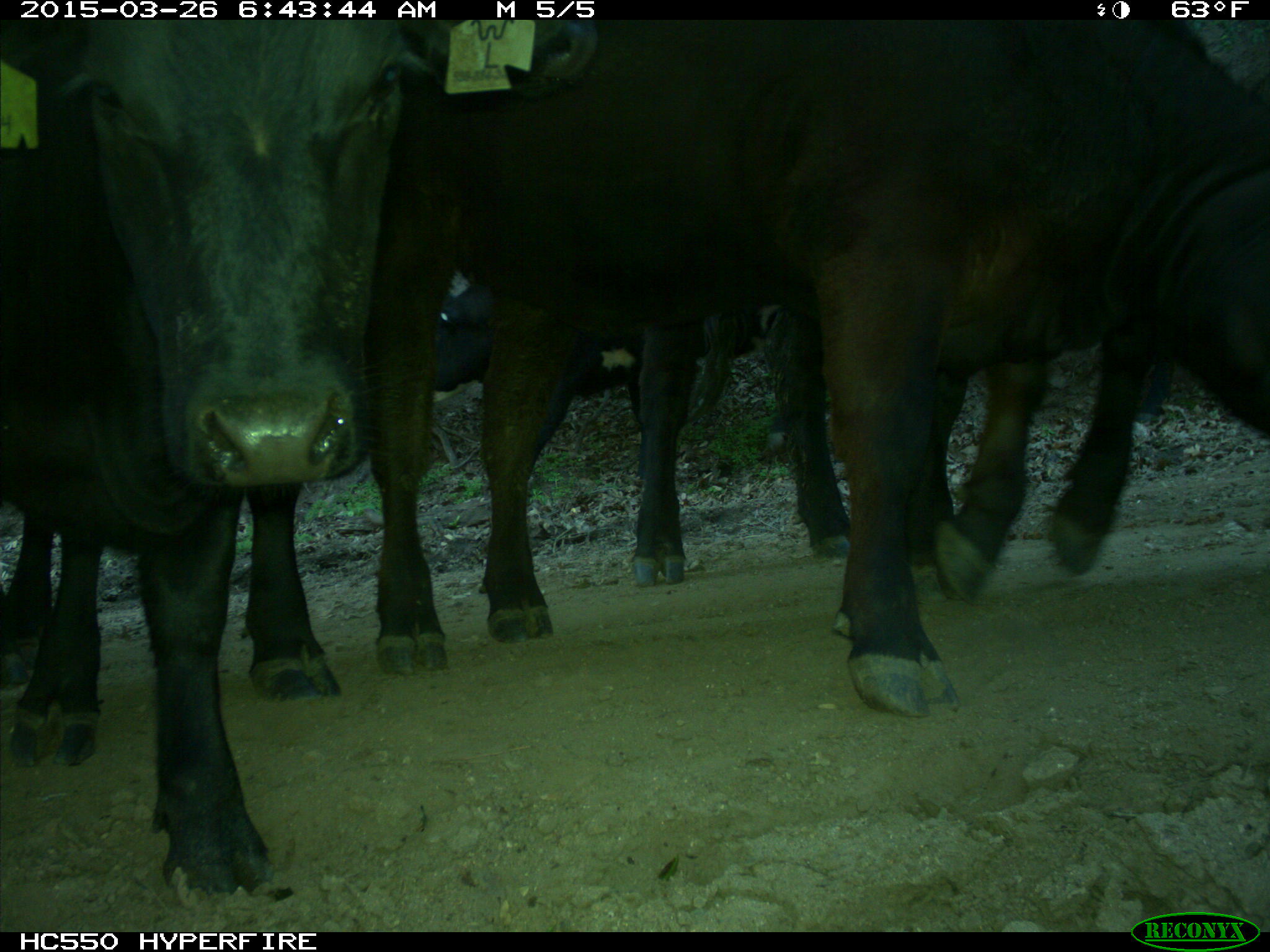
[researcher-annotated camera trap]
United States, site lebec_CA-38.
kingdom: Animalia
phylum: Chordata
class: Mammalia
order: Artiodactyla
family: Bovidae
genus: Bos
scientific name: Bos taurus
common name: domestic cow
Bos taurus (domestic cow).